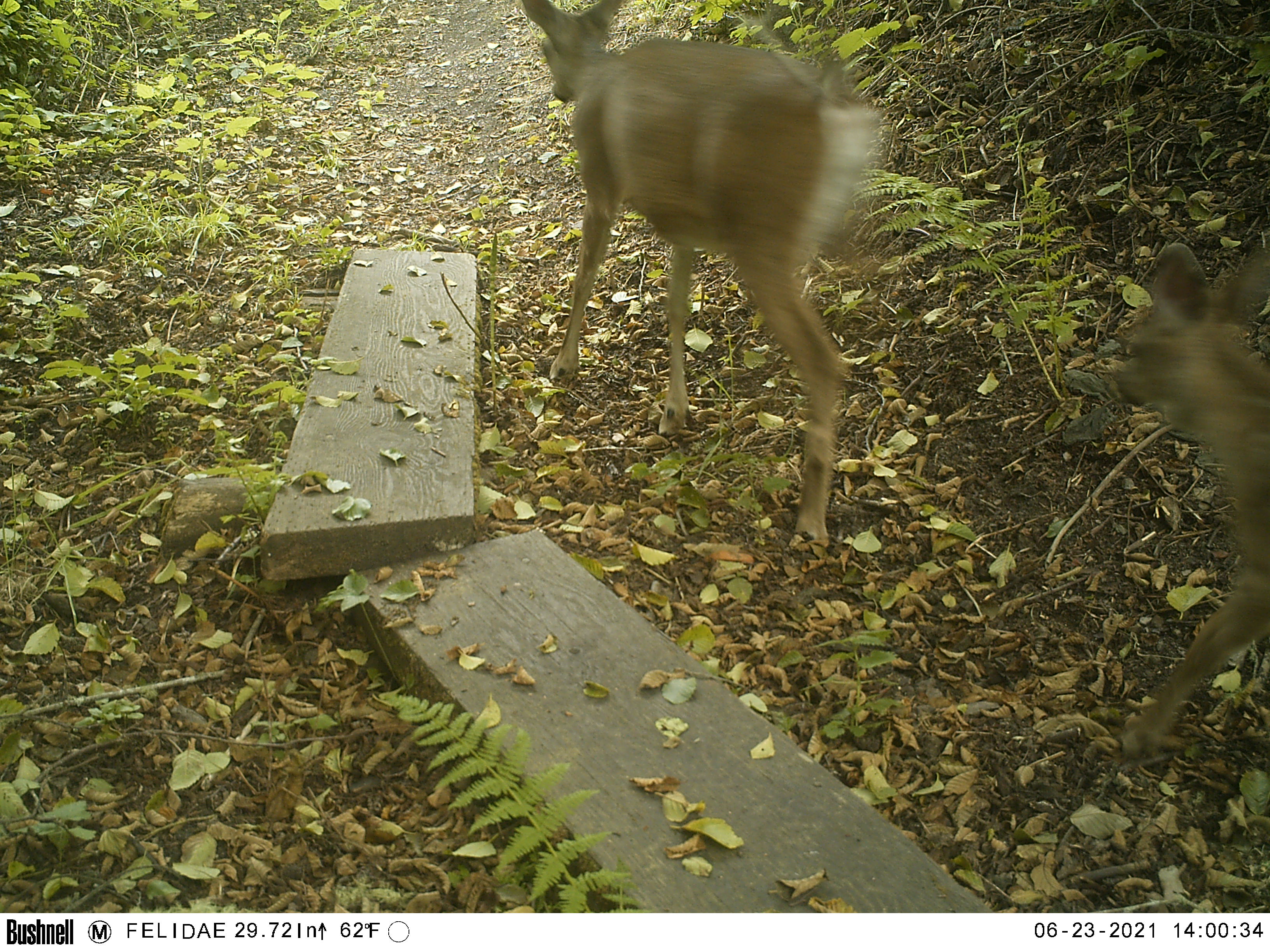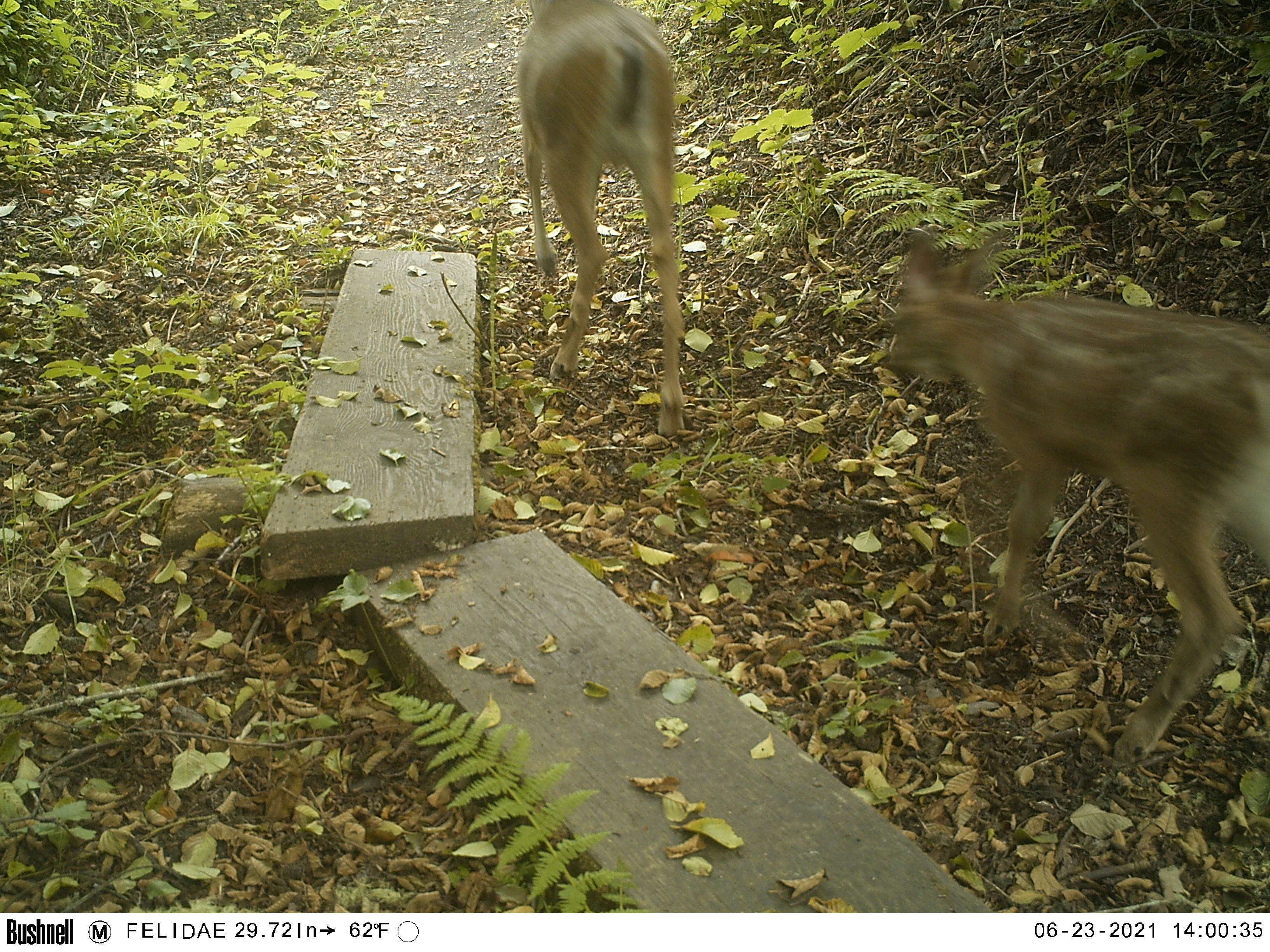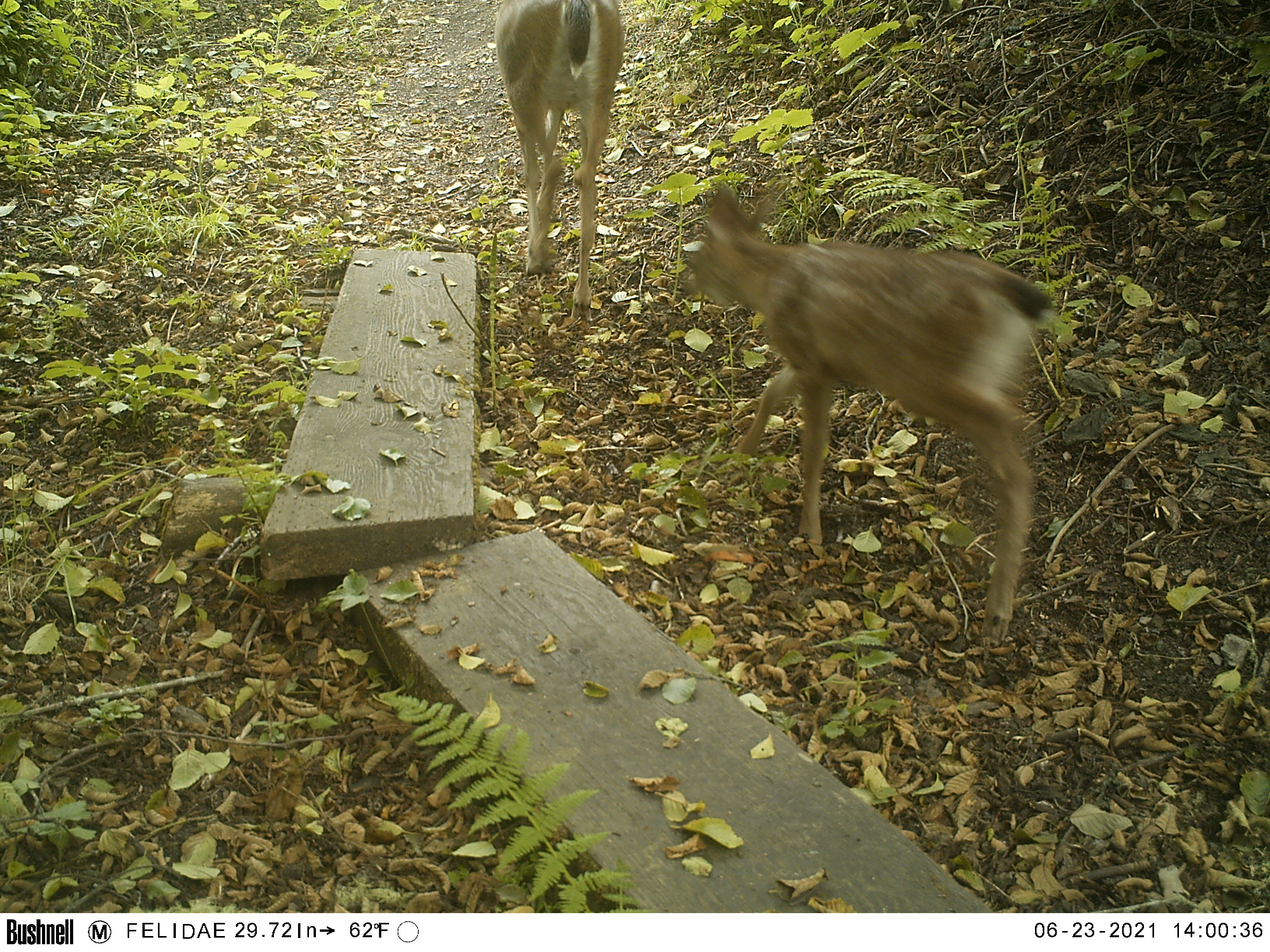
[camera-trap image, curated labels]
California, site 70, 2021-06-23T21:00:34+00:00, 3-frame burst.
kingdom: Animalia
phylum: Chordata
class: Mammalia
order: Artiodactyla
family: Cervidae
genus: Odocoileus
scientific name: Odocoileus hemionus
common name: mule deer